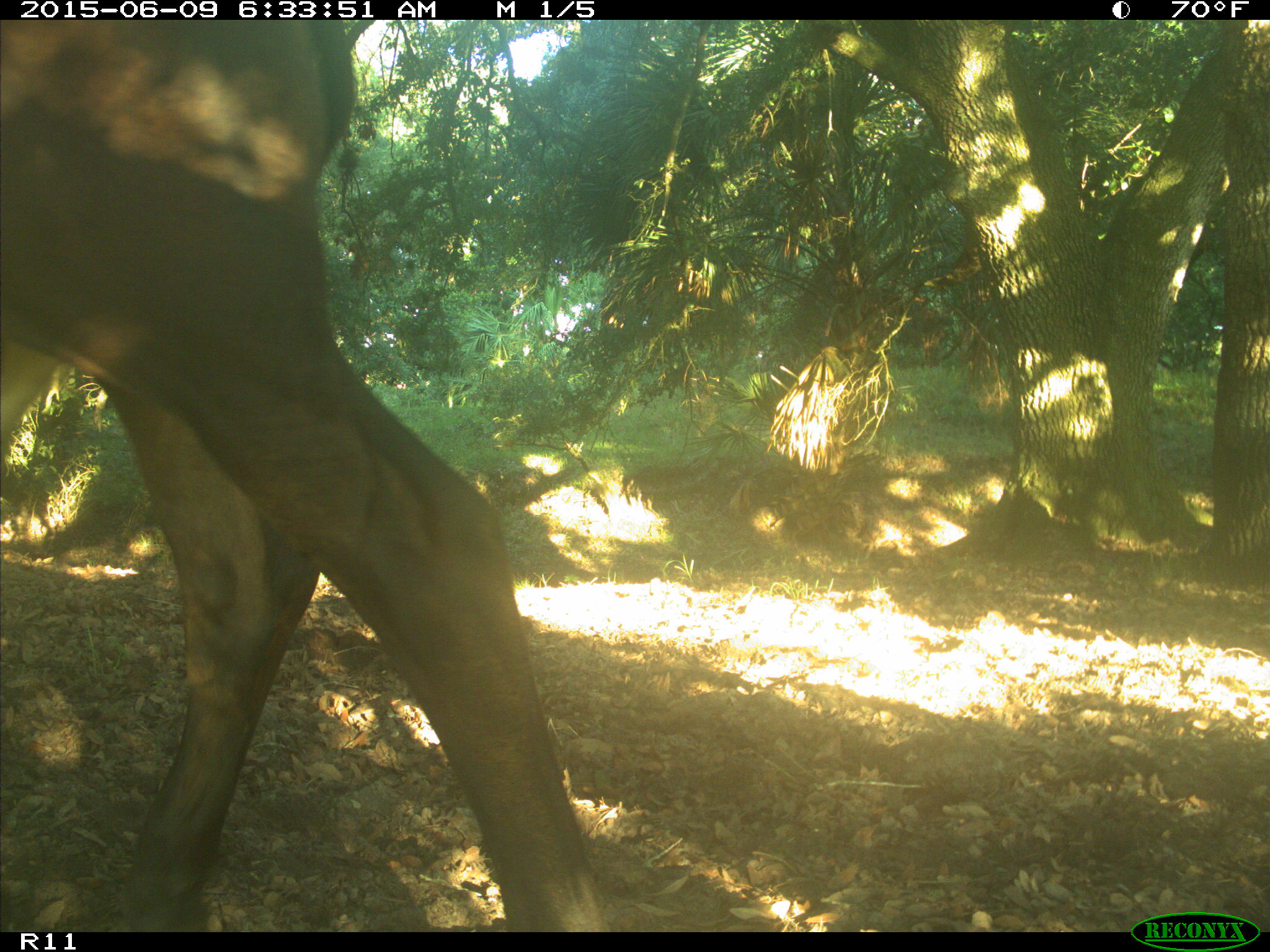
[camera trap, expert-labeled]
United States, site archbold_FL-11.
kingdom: Animalia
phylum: Chordata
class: Mammalia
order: Artiodactyla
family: Bovidae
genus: Bos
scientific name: Bos taurus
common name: domestic cow